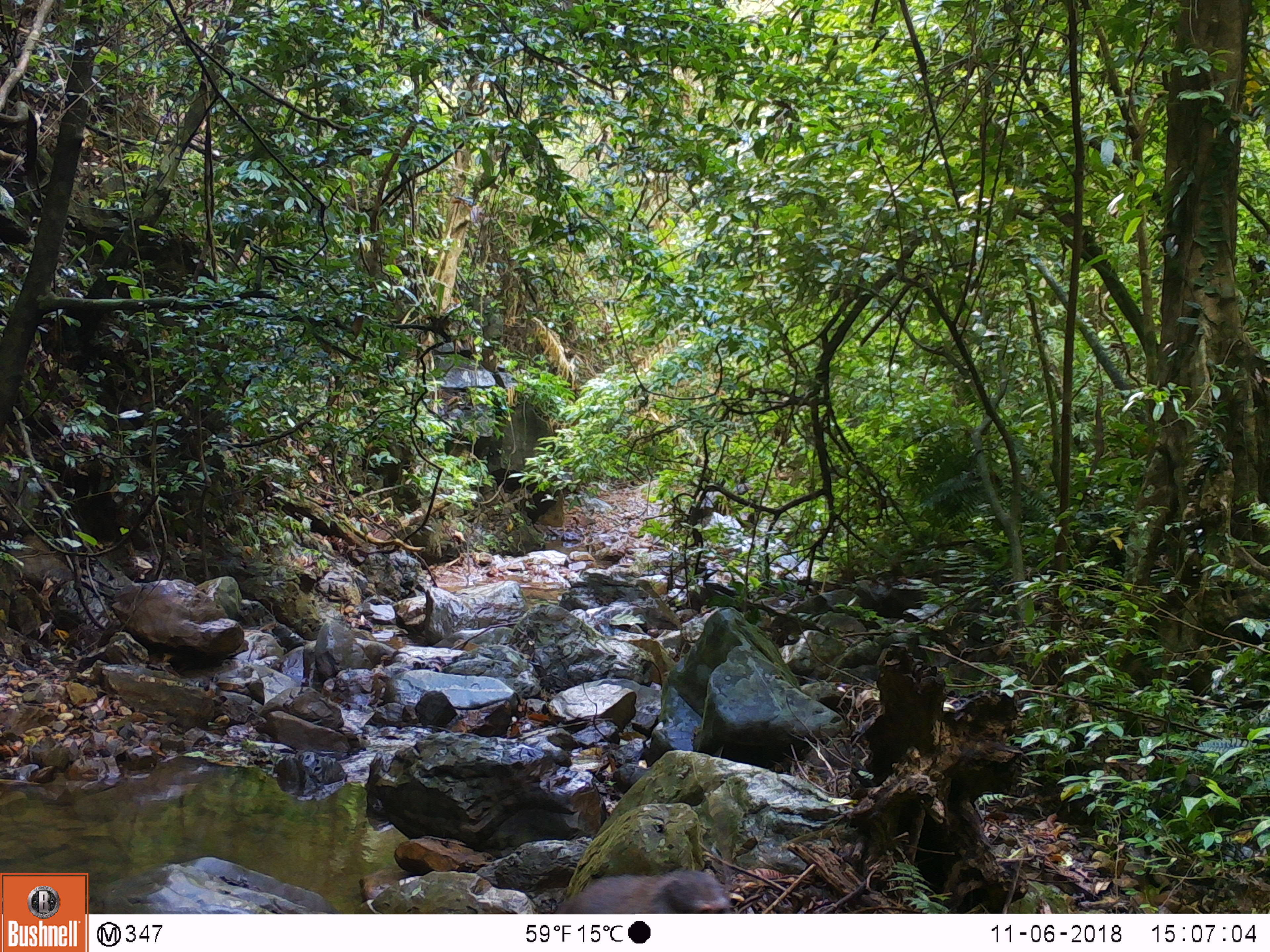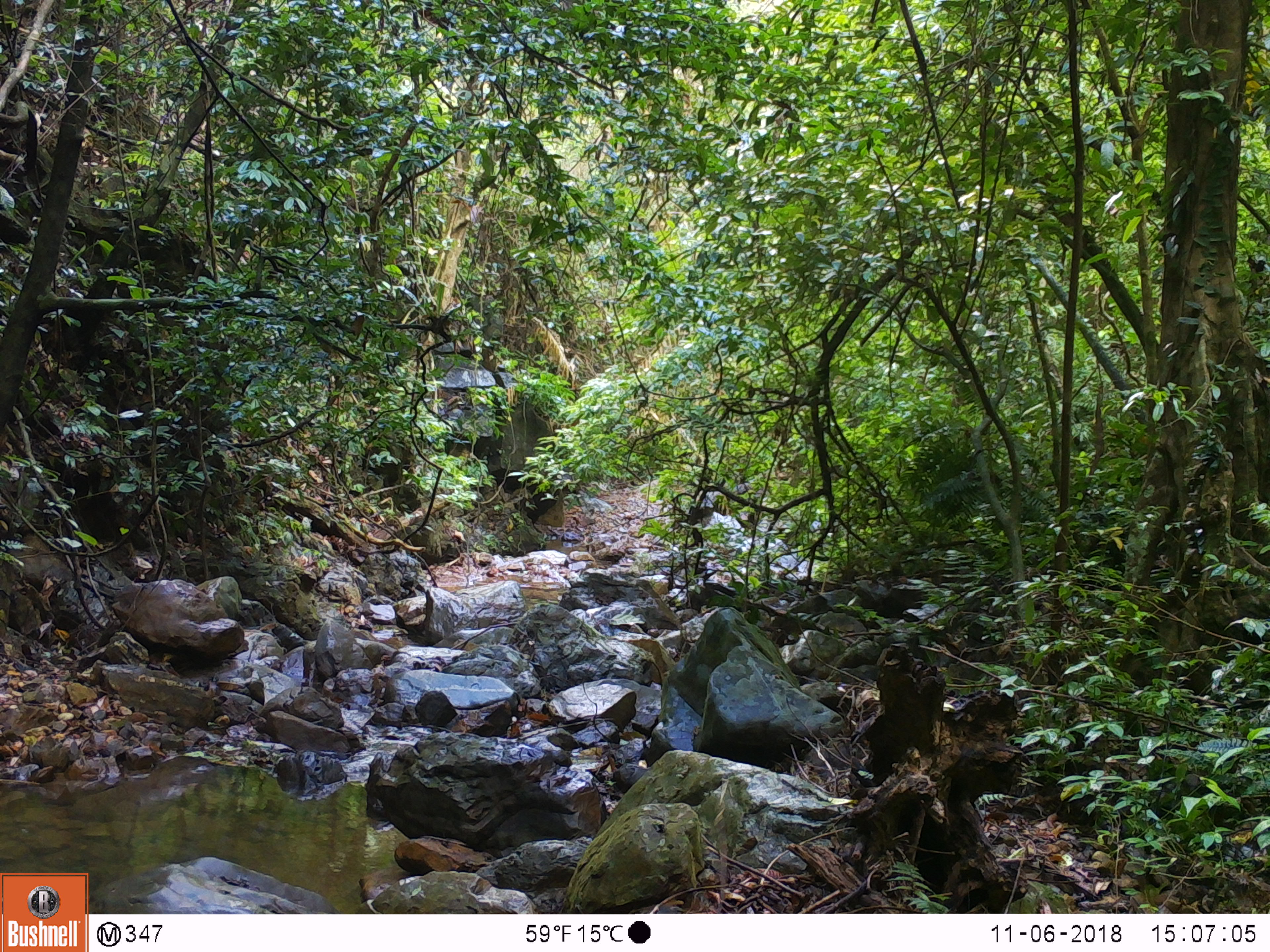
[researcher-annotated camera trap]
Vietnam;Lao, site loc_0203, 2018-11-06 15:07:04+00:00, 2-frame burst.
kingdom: Animalia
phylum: Chordata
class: Mammalia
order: Primates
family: Cercopithecidae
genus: Macaca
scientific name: Macaca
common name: macaques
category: assam or rhesus macaque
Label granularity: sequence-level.